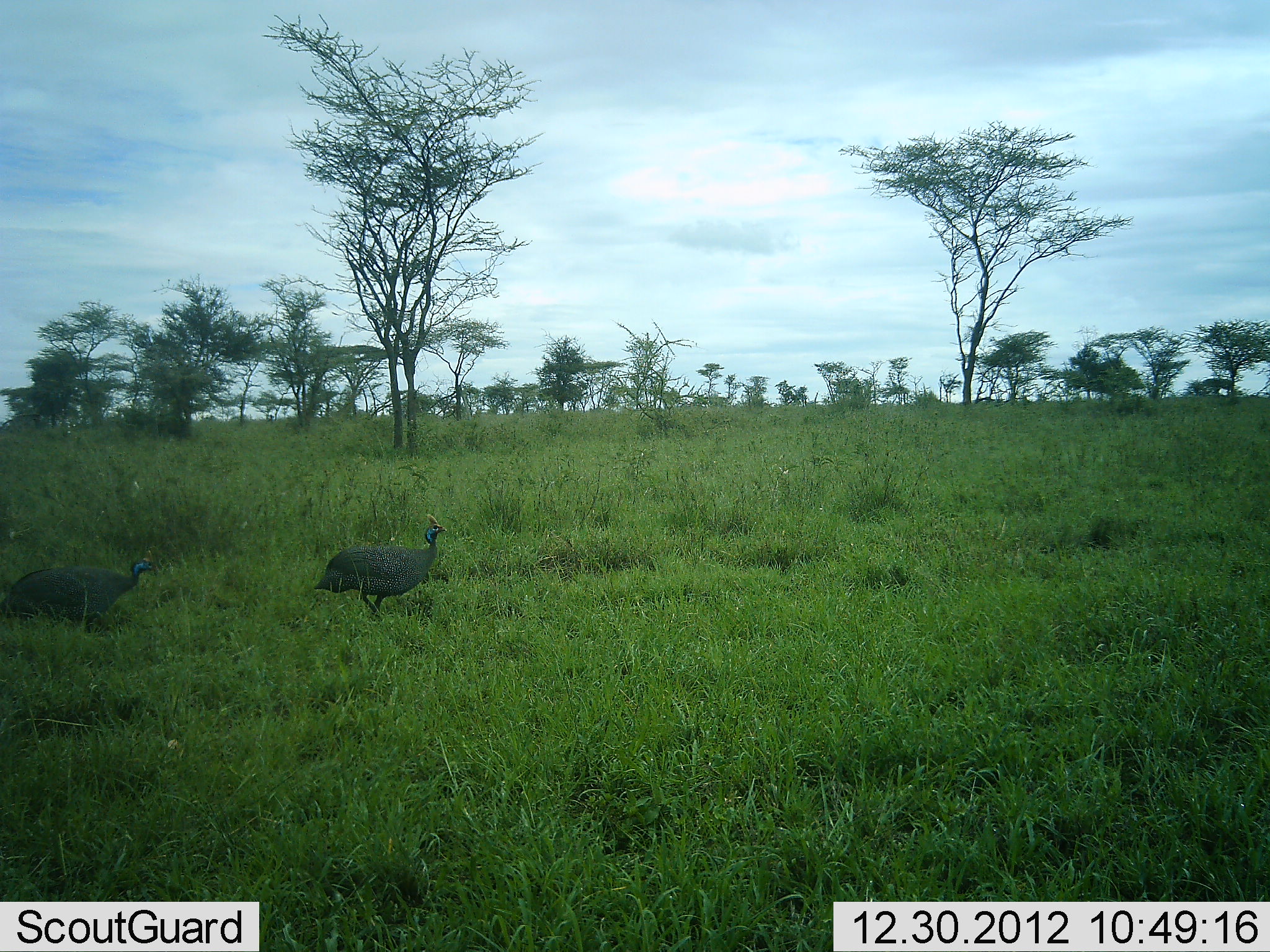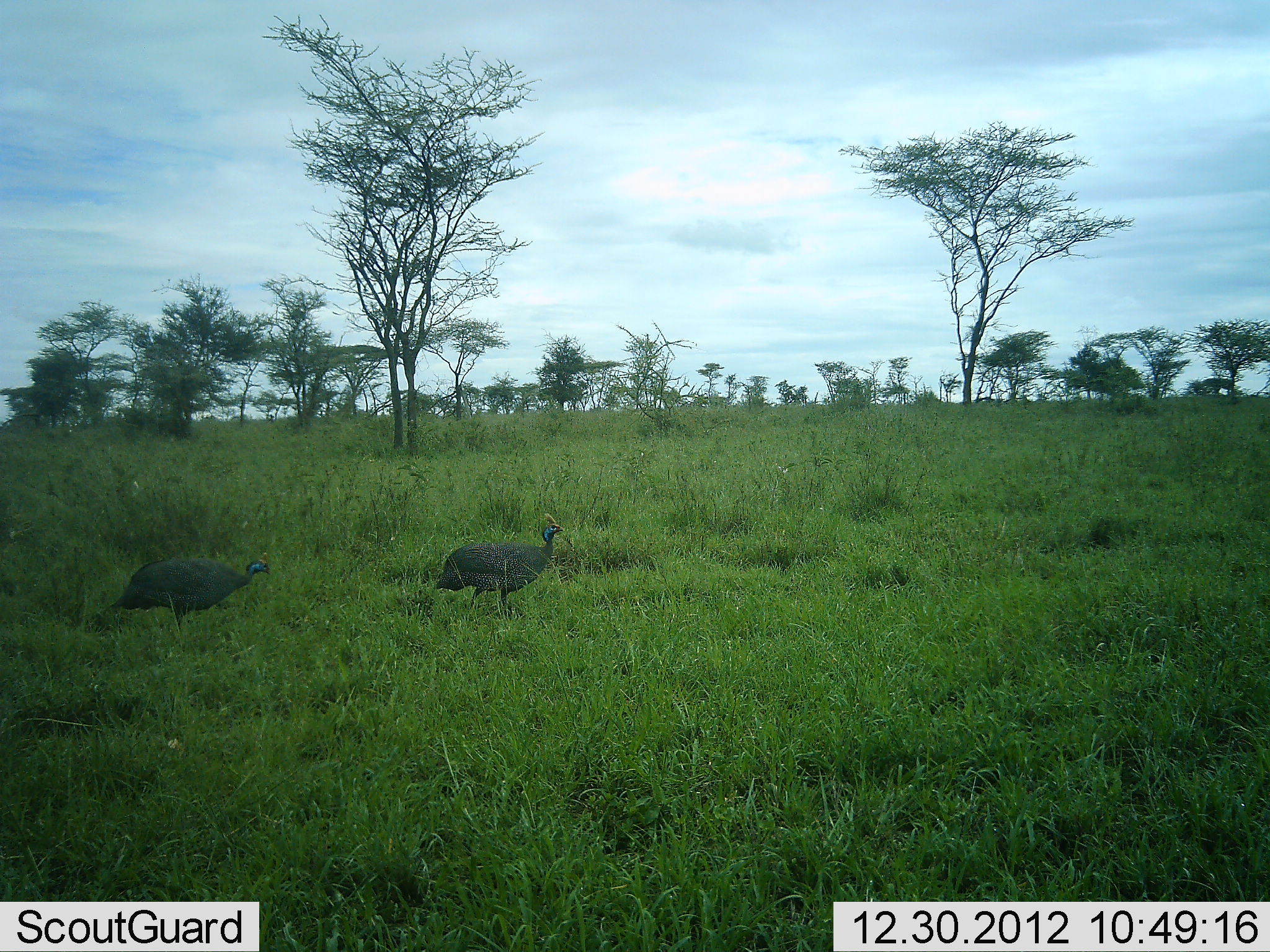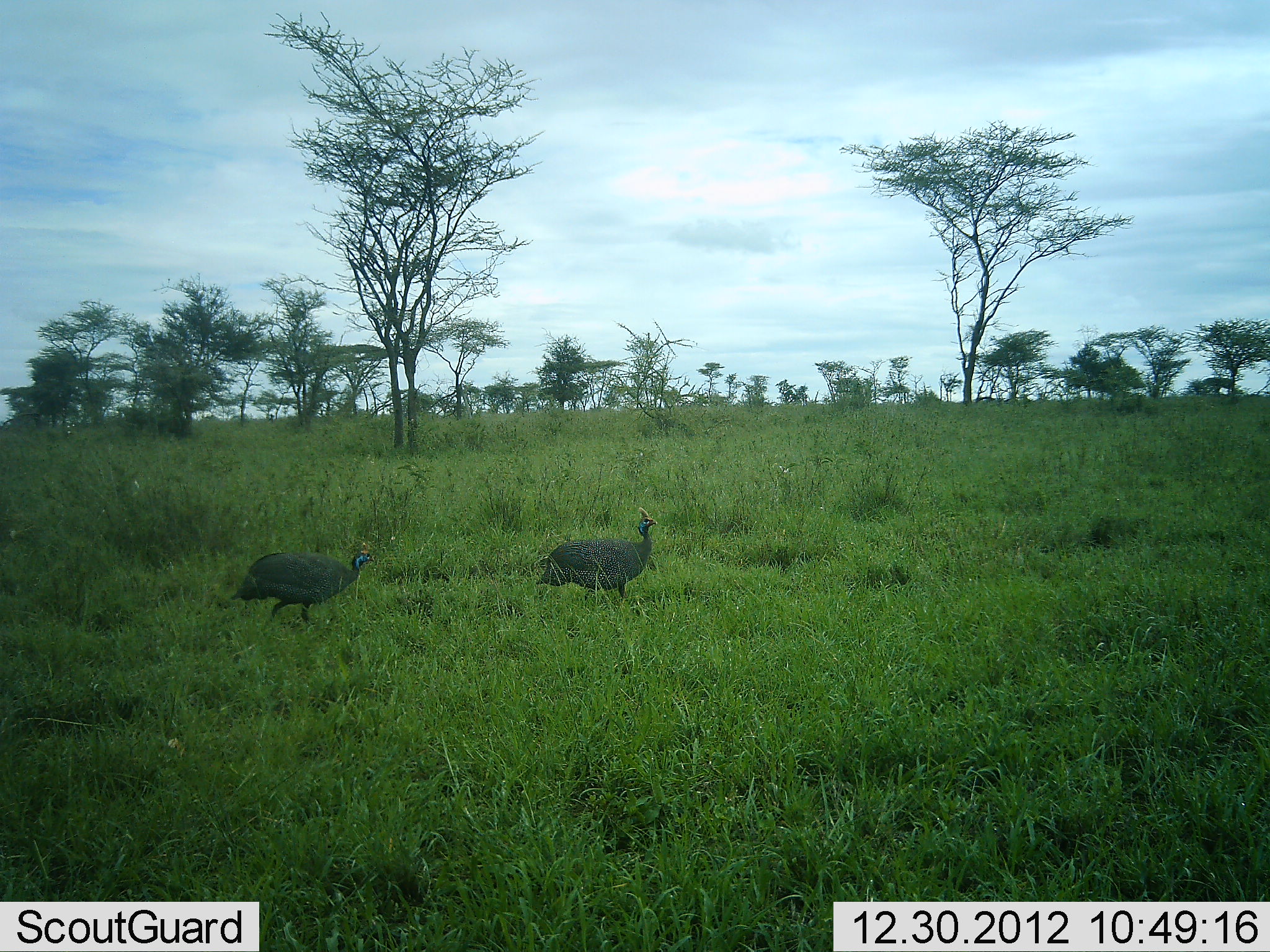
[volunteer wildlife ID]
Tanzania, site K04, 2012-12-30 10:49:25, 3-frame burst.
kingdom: Animalia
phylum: Chordata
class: Aves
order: Galliformes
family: Numididae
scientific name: Numididae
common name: guinea fowl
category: guineafowl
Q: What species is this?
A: Guineafowl (guinea fowl) (Numididae).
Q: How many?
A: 2.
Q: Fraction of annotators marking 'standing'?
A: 7%.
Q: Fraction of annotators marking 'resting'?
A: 0%.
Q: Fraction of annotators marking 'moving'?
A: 93%.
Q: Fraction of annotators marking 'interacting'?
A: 0%.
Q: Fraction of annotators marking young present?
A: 0%.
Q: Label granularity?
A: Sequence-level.